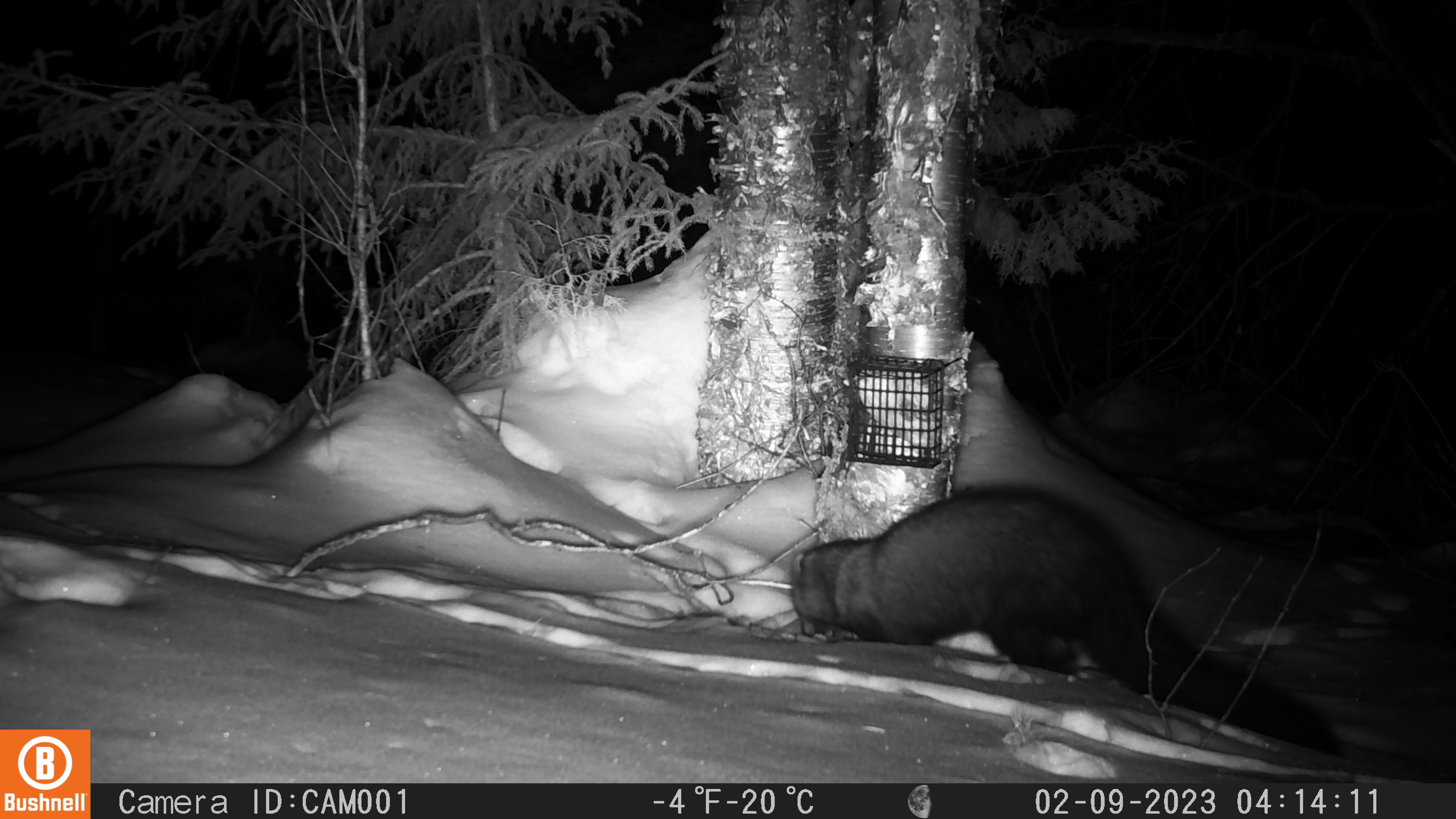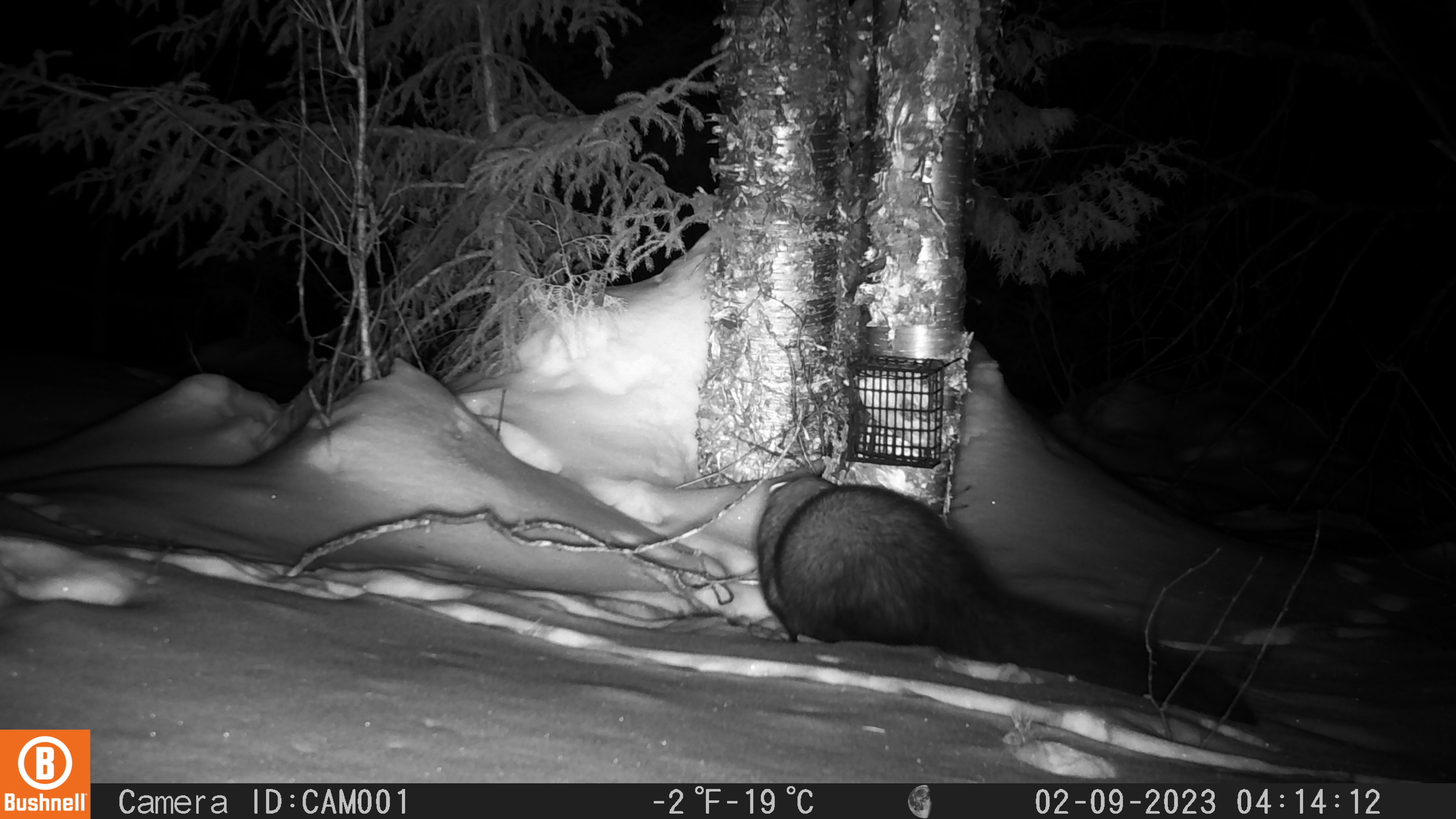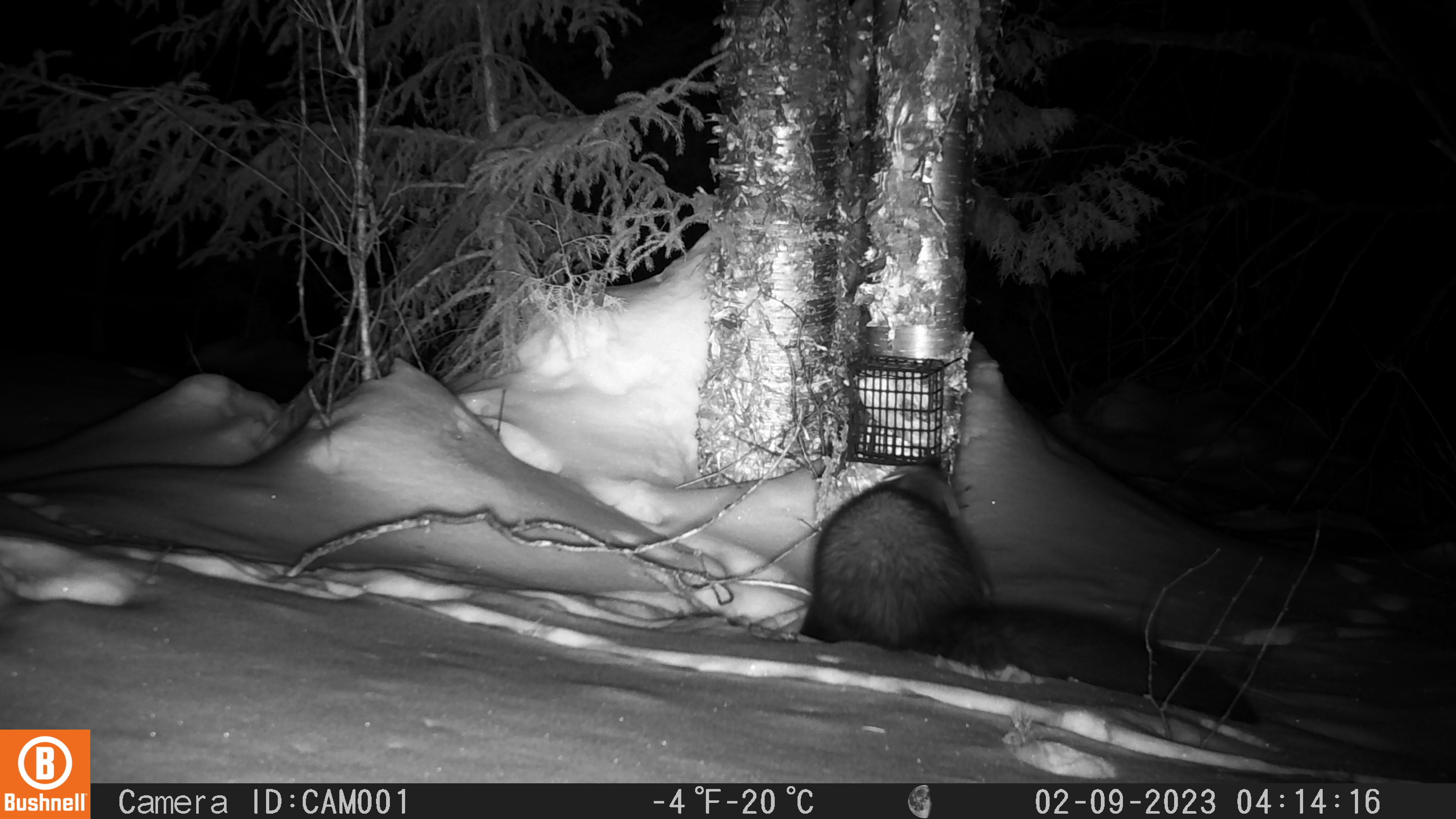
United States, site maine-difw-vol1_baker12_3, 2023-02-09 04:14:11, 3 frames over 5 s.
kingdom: Animalia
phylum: Chordata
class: Mammalia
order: Carnivora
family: Mustelidae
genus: Pekania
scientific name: Pekania pennanti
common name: fisher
Fisher (Pekania pennanti).